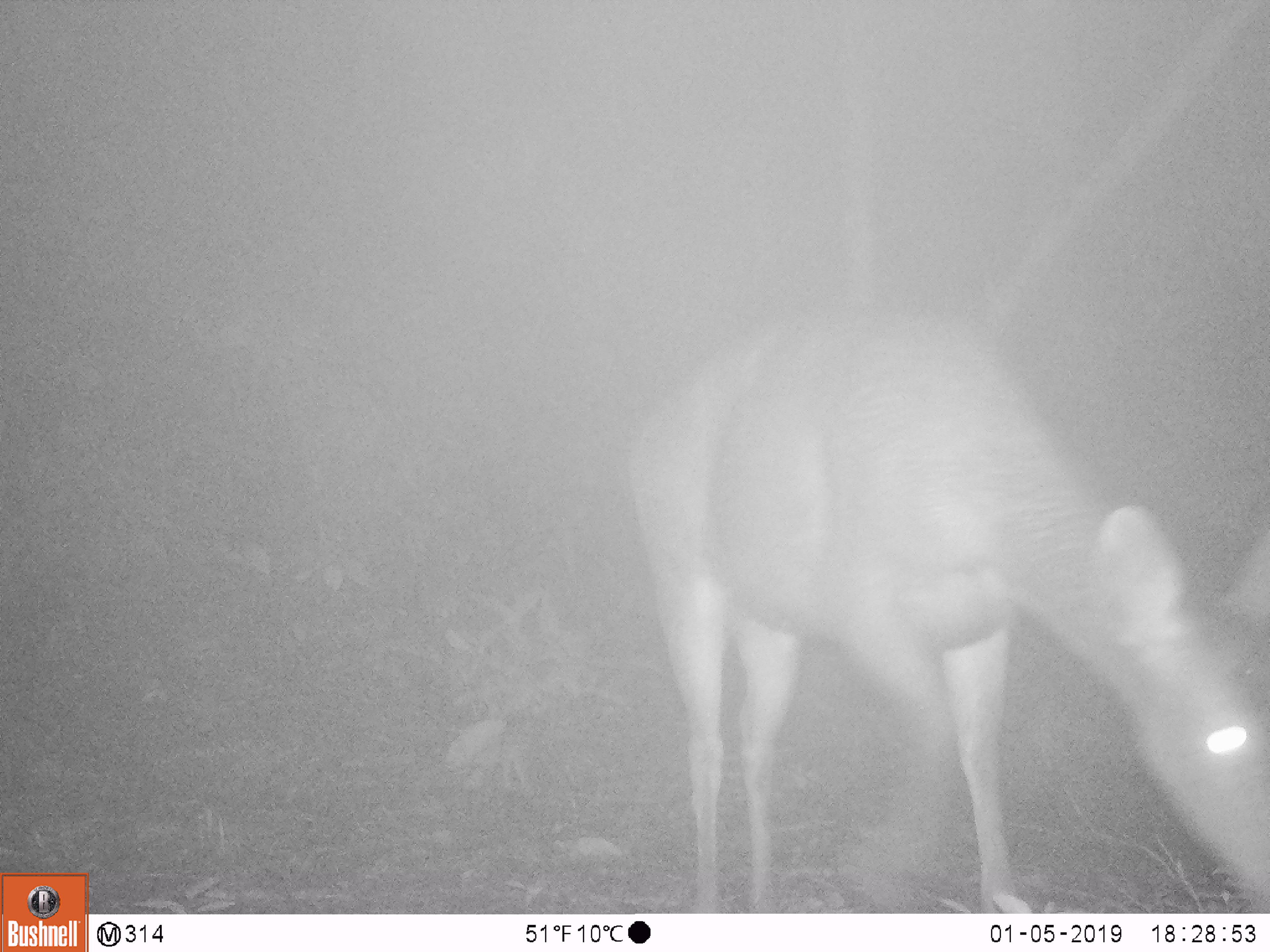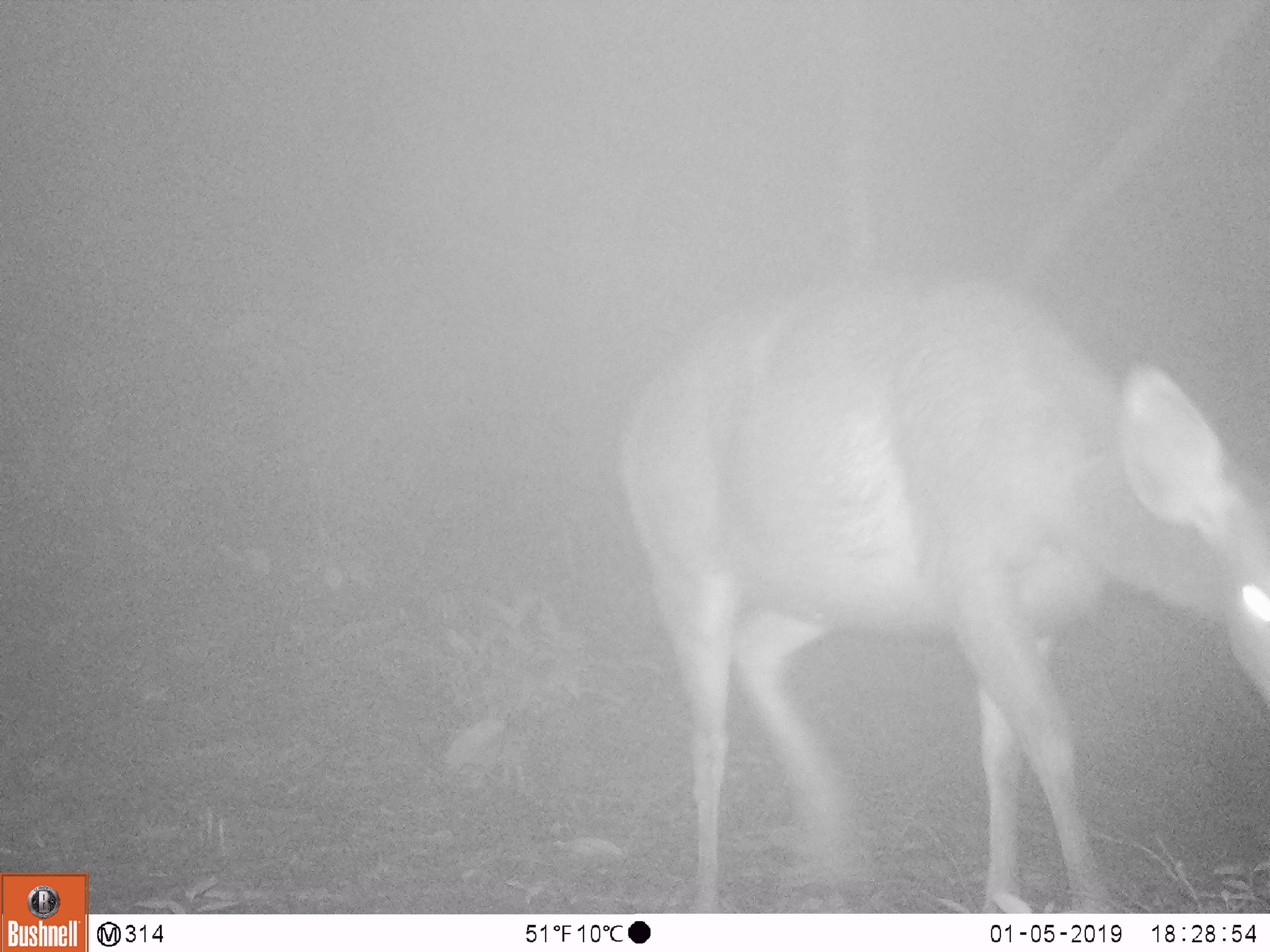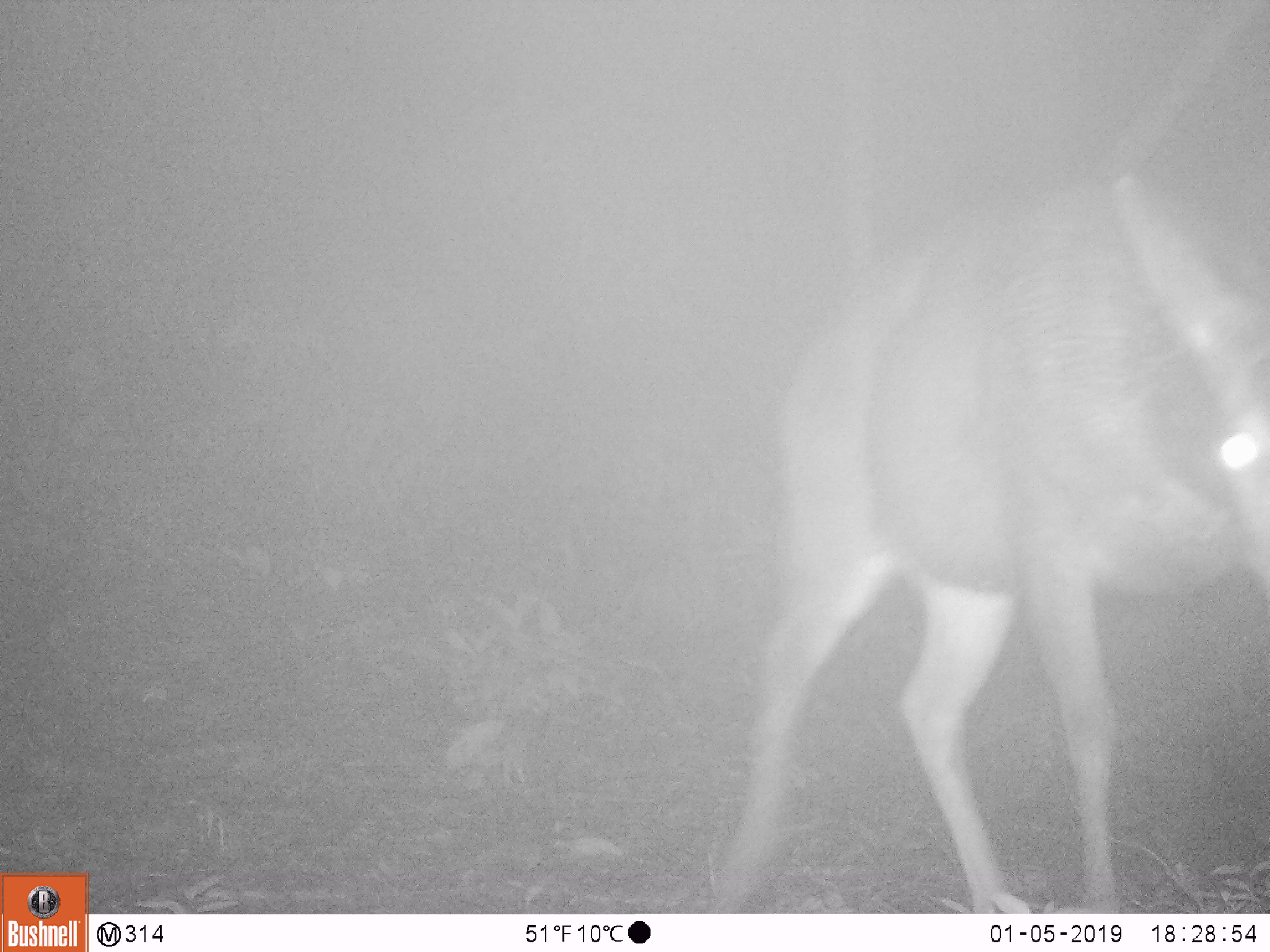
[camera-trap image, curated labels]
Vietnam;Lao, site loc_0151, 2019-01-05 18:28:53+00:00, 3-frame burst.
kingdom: Animalia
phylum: Chordata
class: Mammalia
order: Artiodactyla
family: Cervidae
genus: Rusa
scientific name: Rusa unicolor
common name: sambar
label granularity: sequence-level